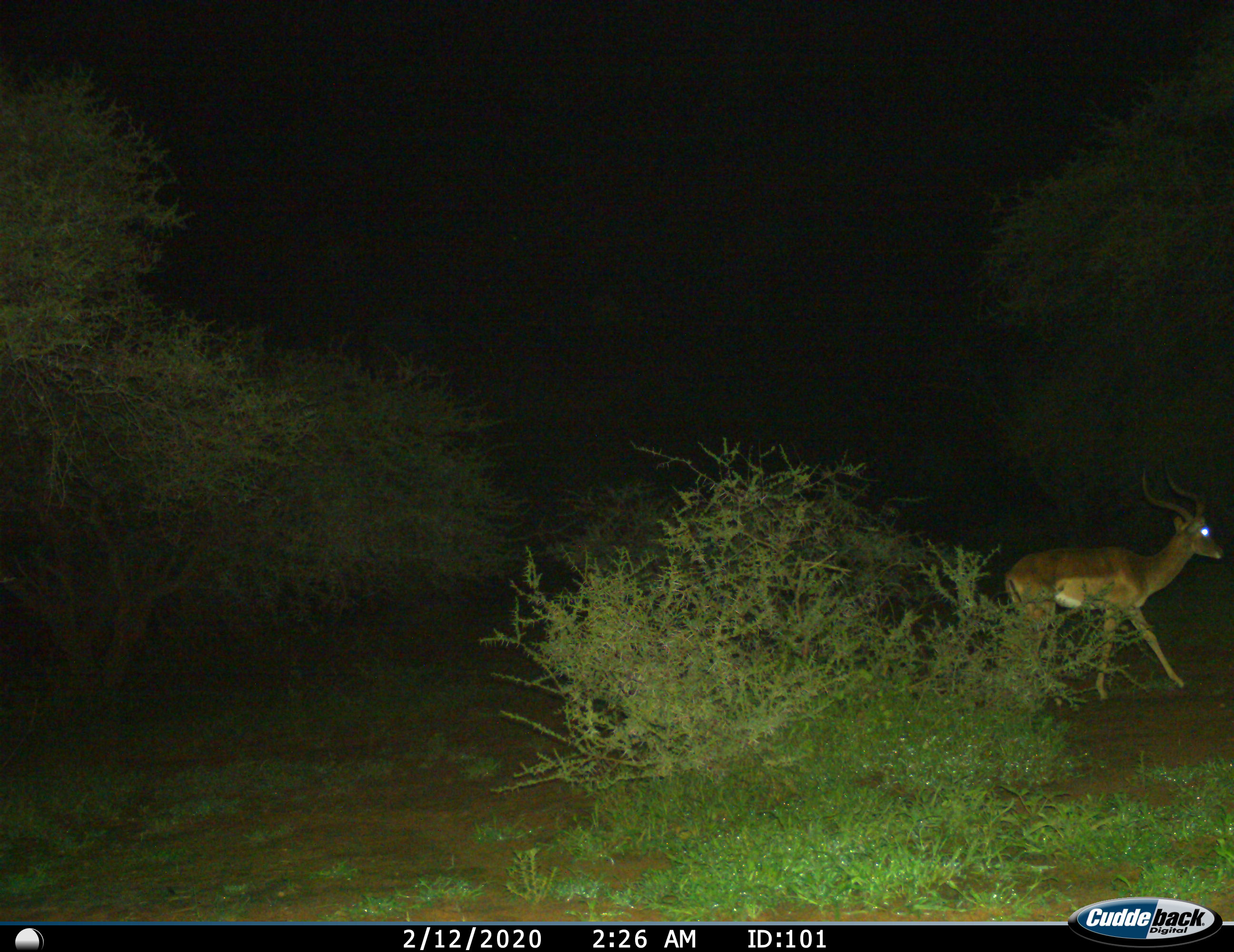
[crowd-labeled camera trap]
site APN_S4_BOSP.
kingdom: Animalia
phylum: Chordata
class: Mammalia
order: Artiodactyla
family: Bovidae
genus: Aepyceros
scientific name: Aepyceros melampus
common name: impala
Impala (Aepyceros melampus), count 1. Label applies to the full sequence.